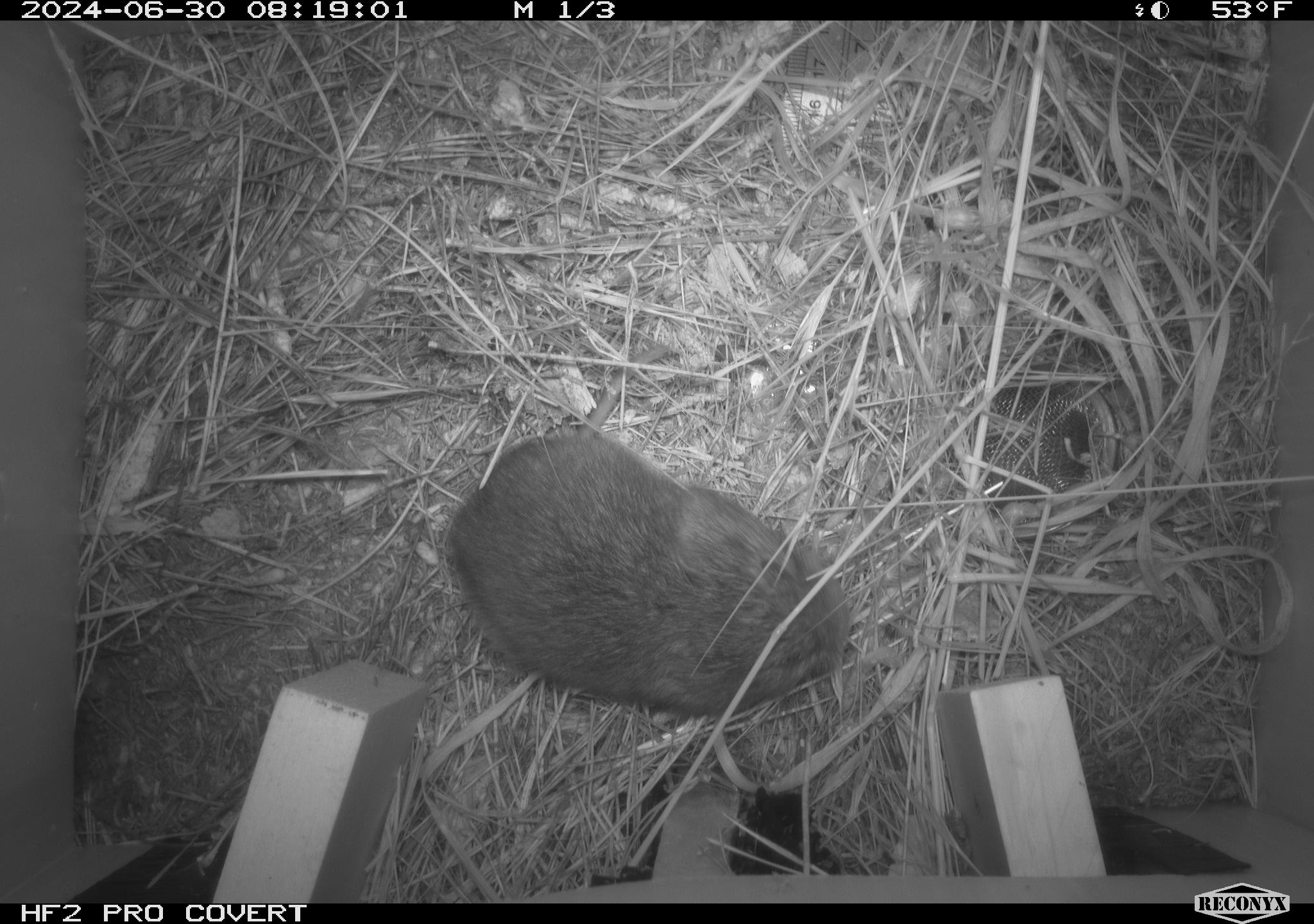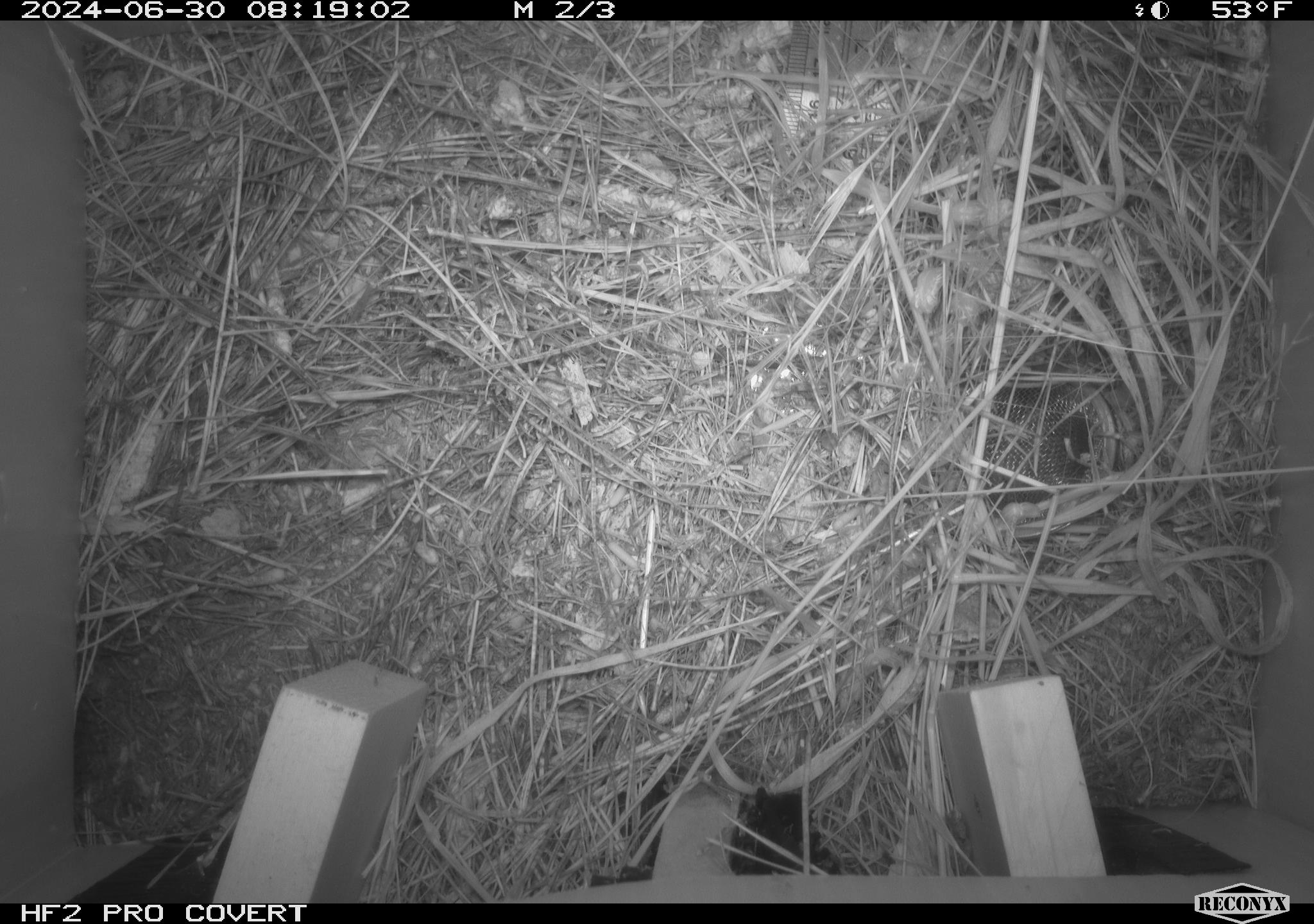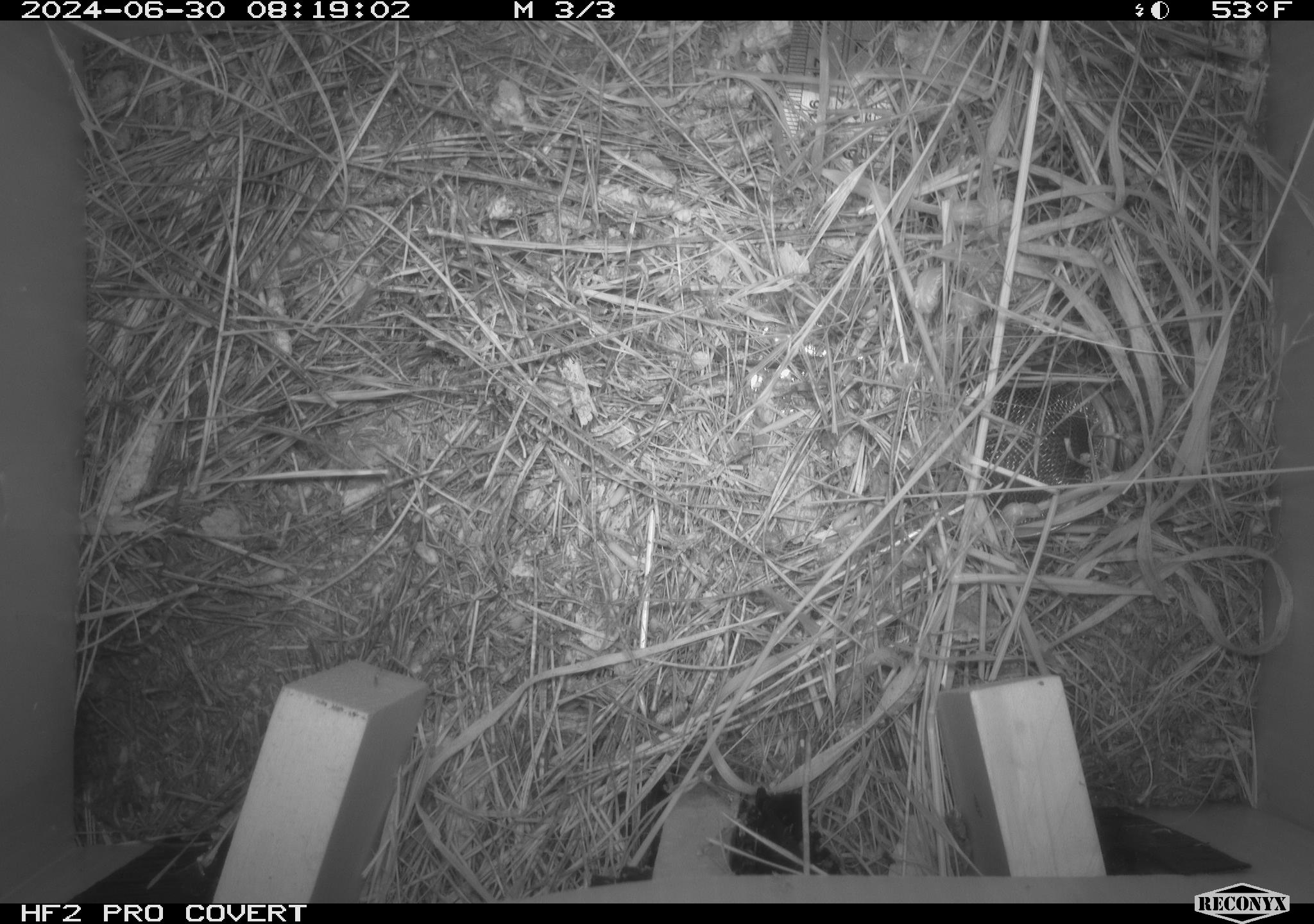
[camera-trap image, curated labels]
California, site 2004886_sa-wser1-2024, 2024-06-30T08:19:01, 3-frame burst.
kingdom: Animalia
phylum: Chordata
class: Mammalia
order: Rodentia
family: Cricetidae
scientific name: Arvicolinae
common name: voles, lemmings, and muskrats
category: arvicolinae subfamily